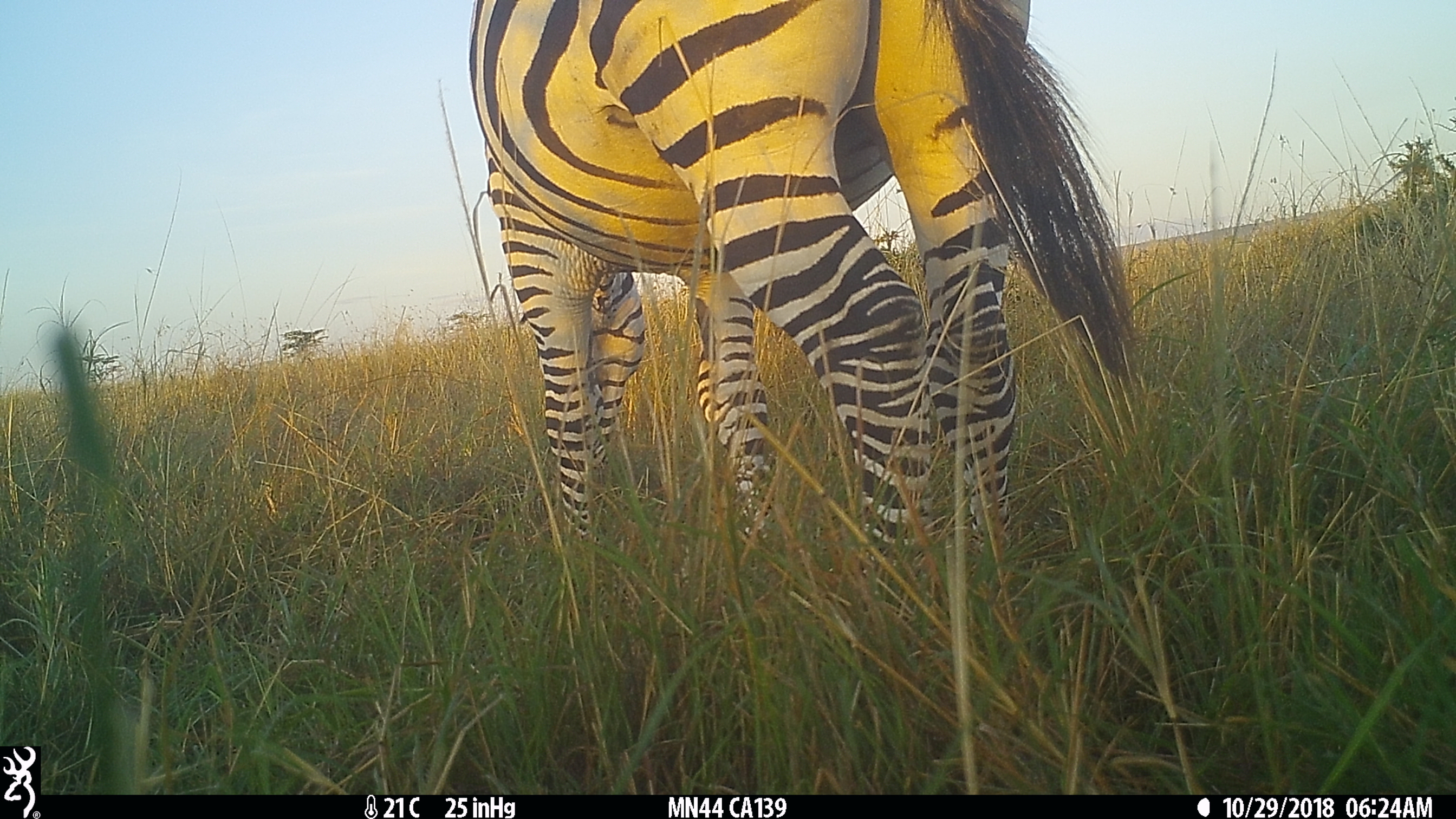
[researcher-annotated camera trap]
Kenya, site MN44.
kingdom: Animalia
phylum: Chordata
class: Mammalia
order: Perissodactyla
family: Equidae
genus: Equus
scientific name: Equus quagga burchellii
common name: burchell's zebra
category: zebra